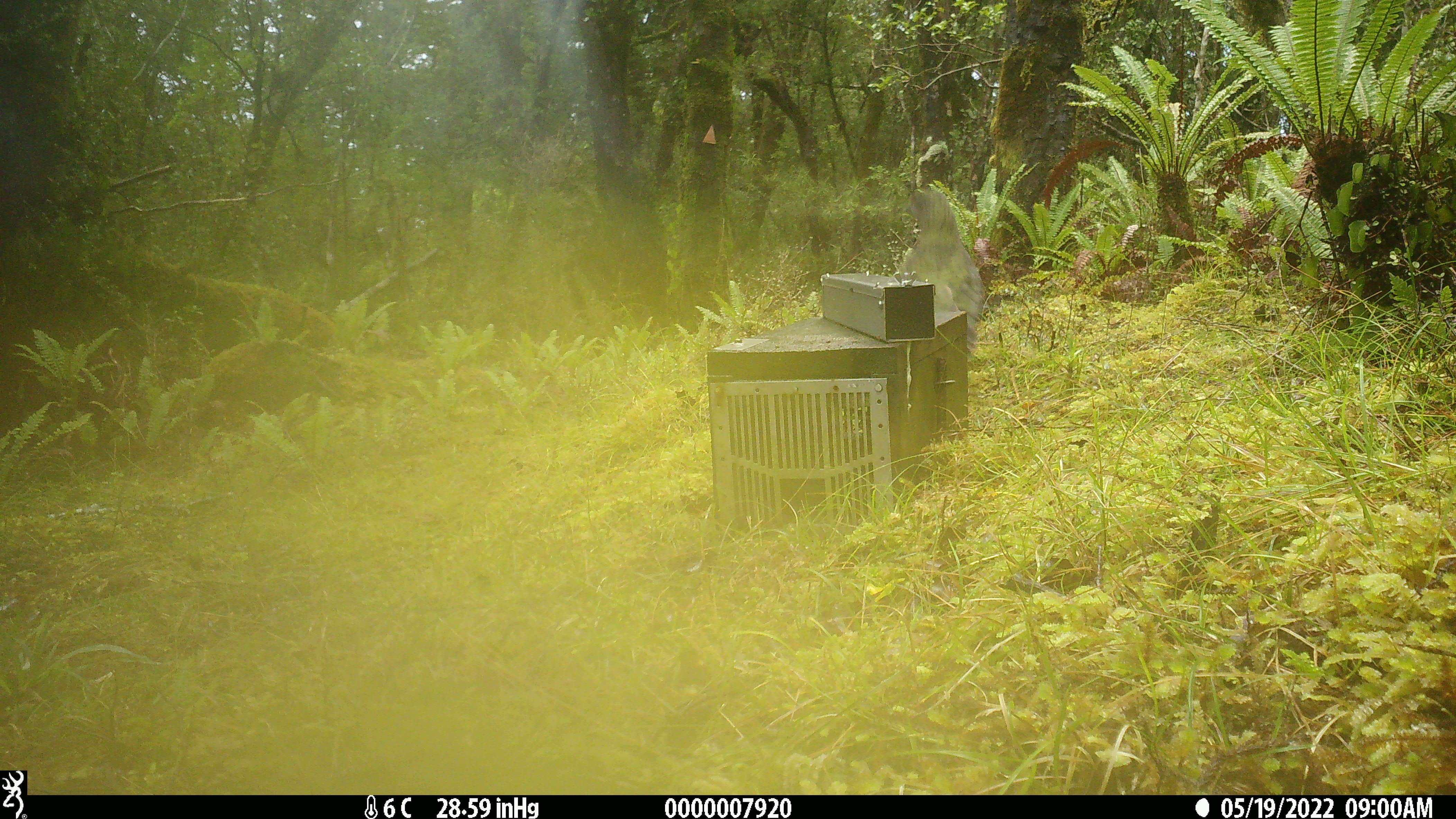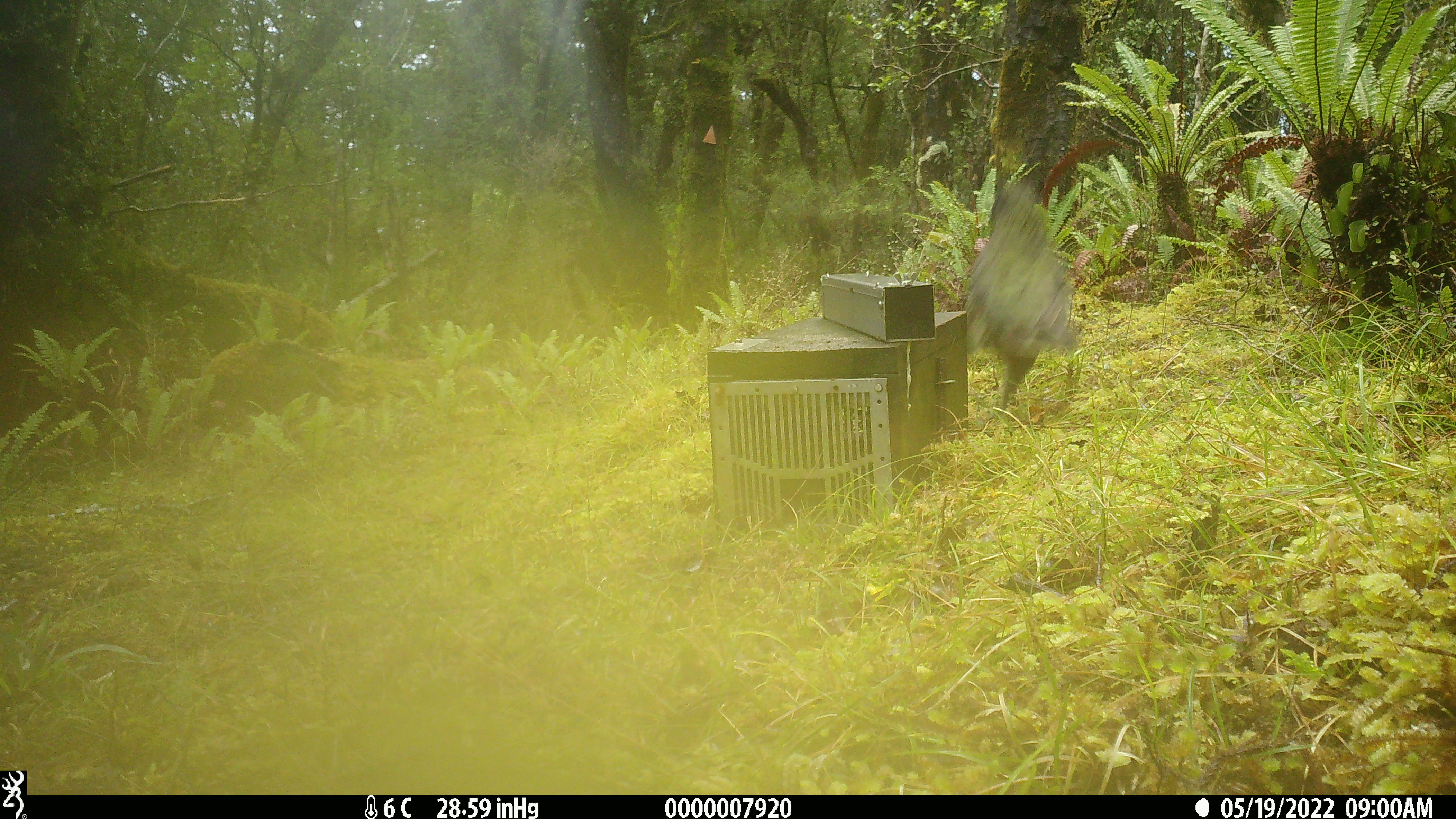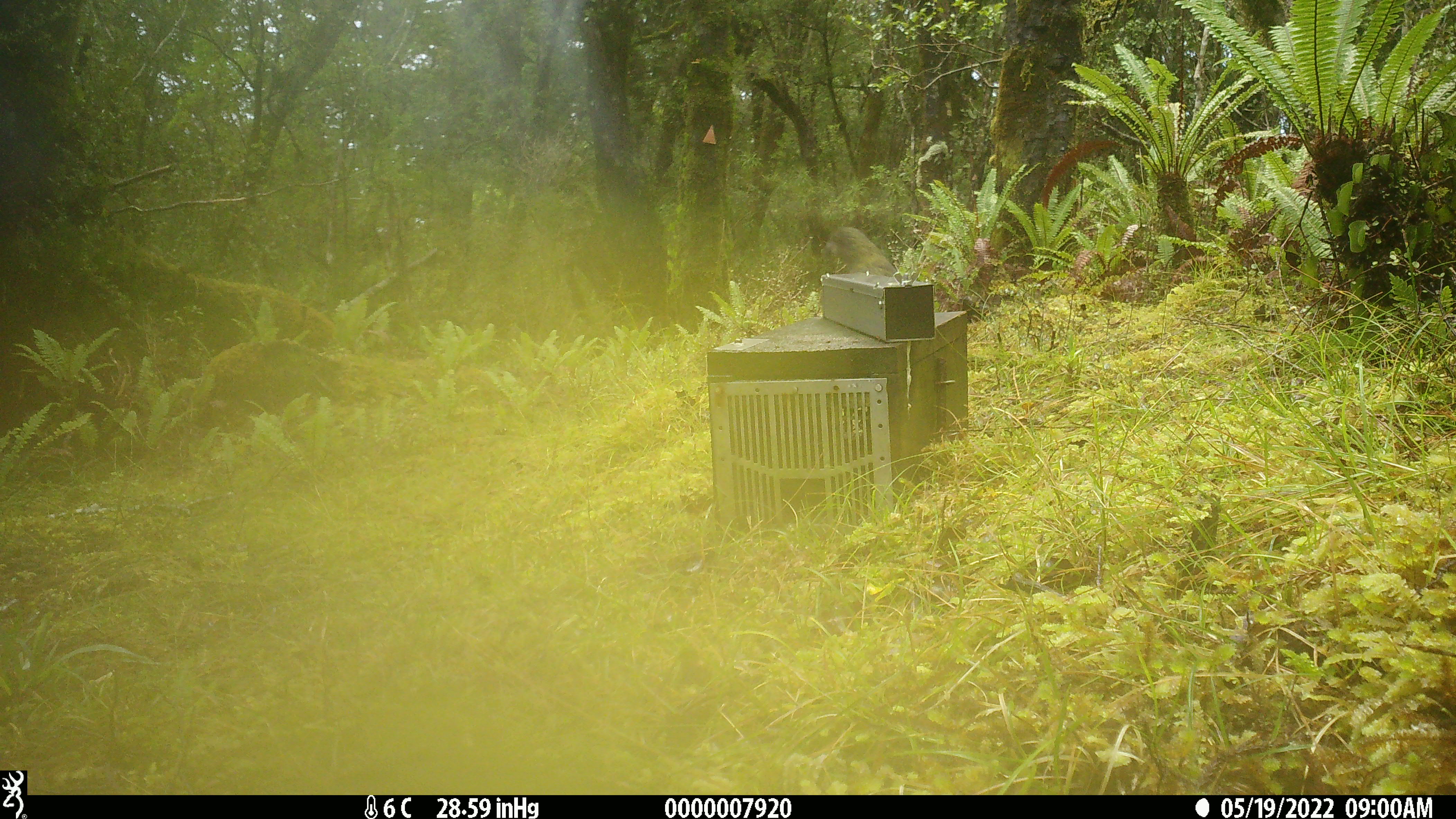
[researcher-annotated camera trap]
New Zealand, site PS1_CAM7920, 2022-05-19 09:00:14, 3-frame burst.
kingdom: Animalia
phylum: Chordata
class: Aves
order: Psittaciformes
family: Strigopidae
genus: Nestor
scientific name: Nestor notabilis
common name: kea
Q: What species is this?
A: Kea (Nestor notabilis).